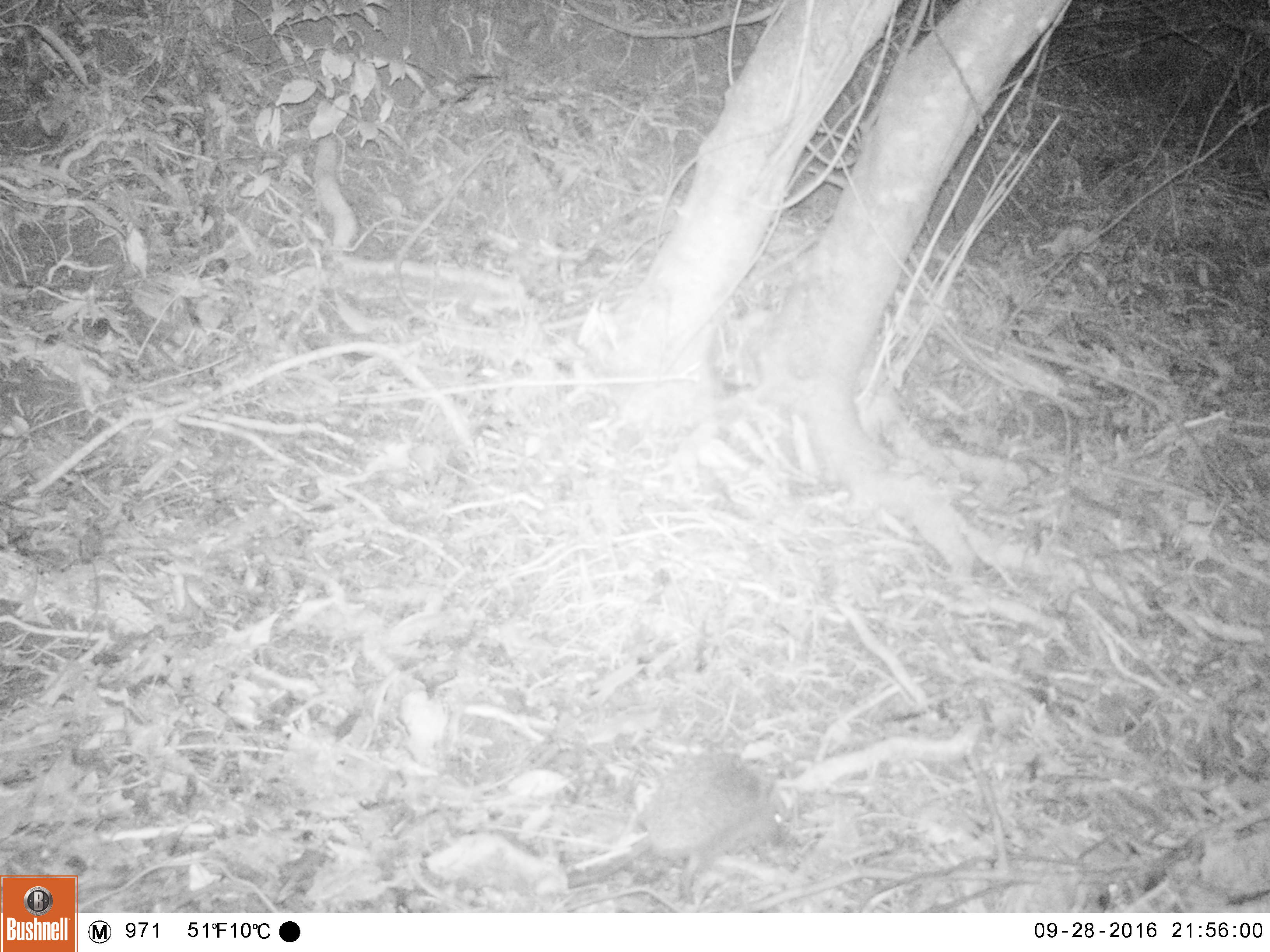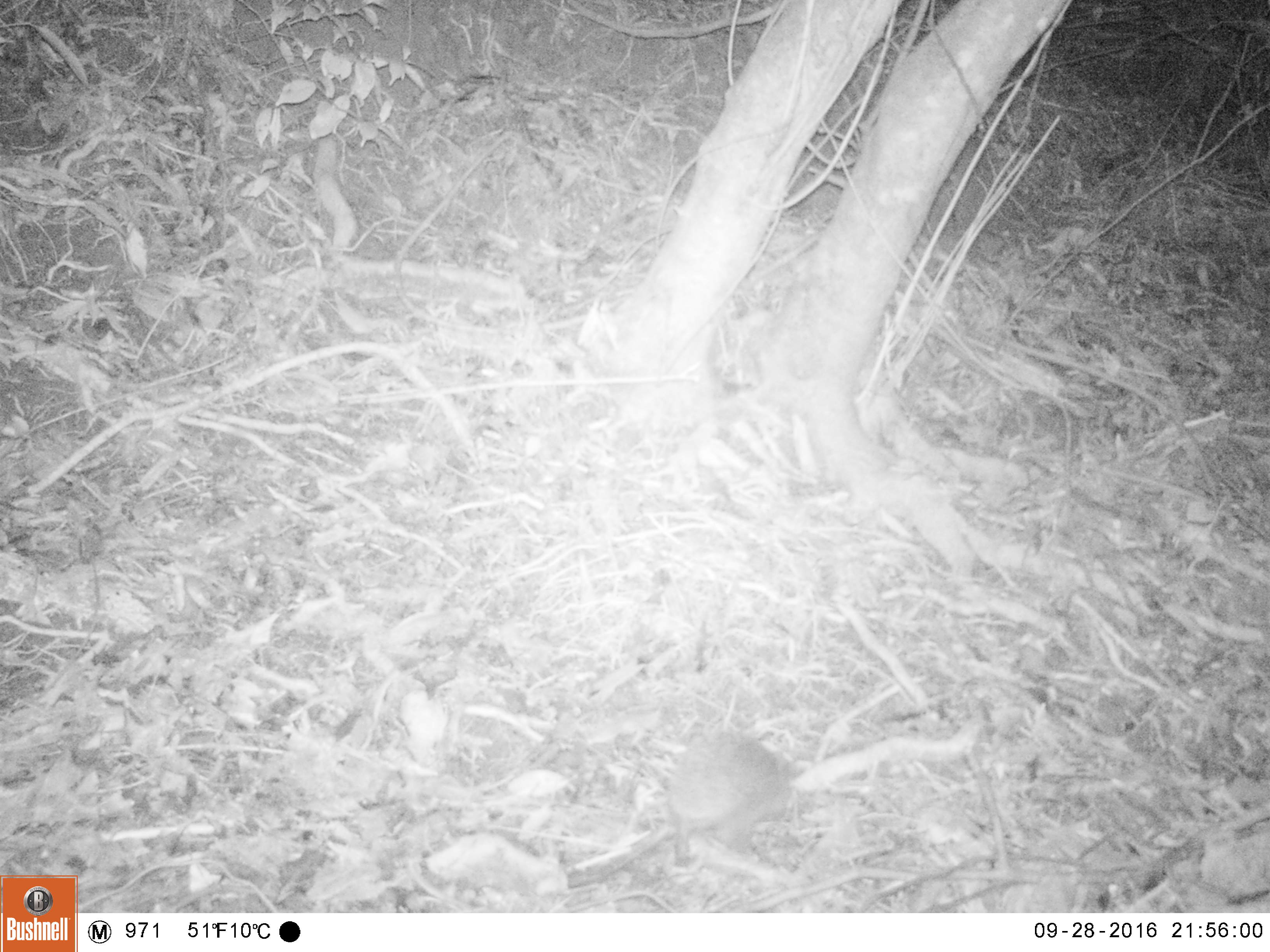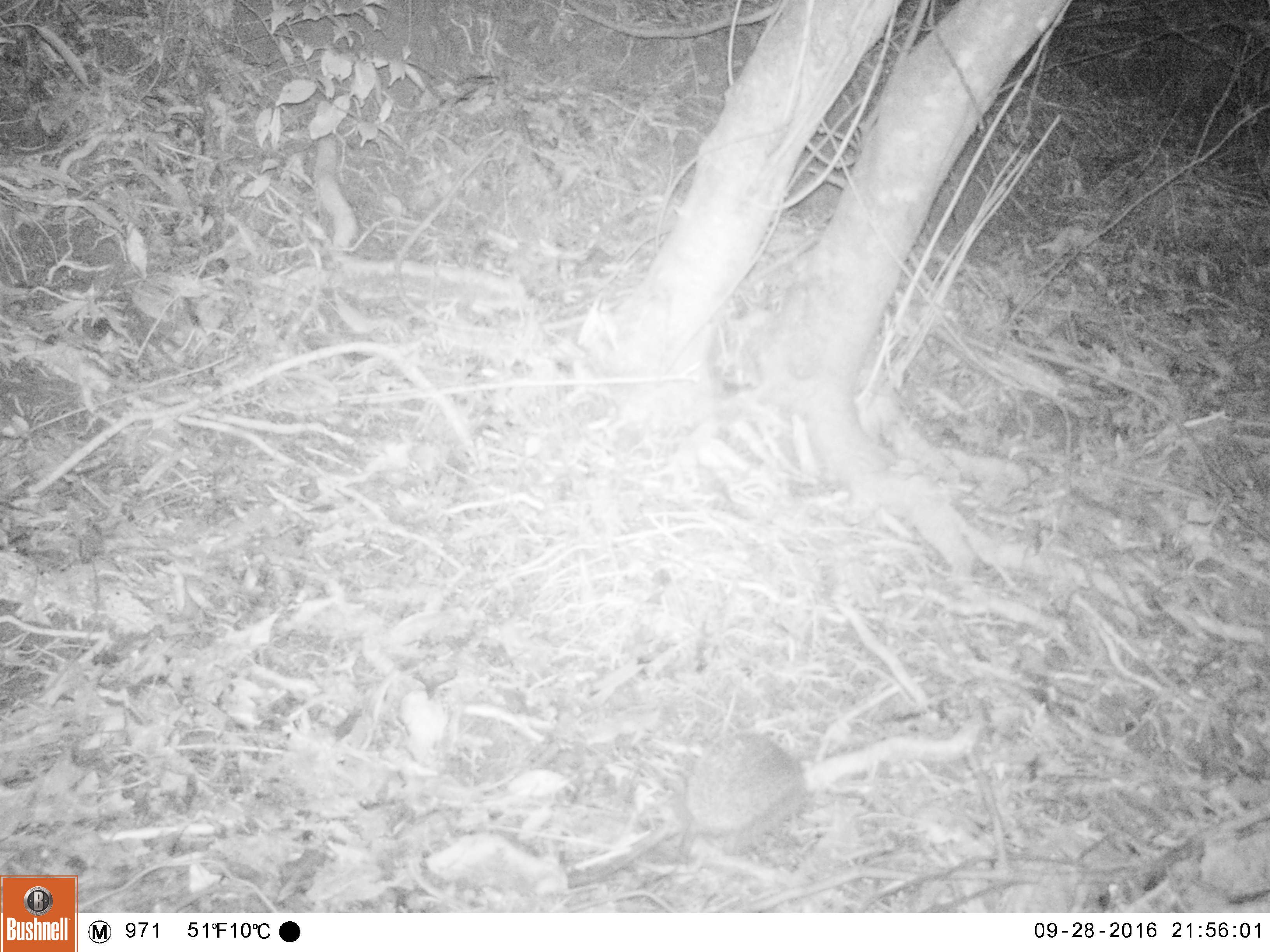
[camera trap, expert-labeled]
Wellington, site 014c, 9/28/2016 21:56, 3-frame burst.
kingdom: Animalia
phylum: Chordata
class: Mammalia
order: Eulipotyphla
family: Erinaceidae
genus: Erinaceus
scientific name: Erinaceus europaeus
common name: hedgehog